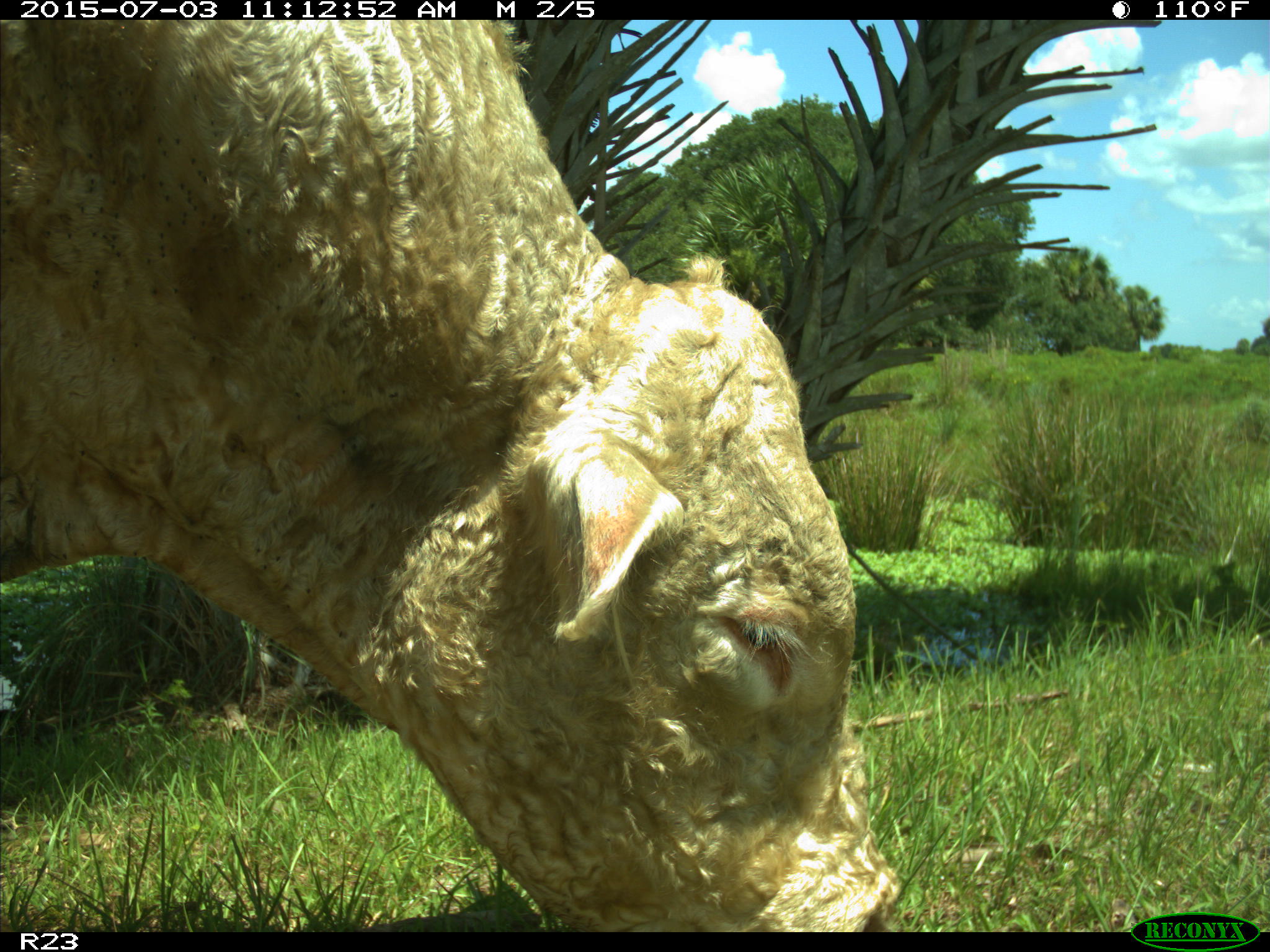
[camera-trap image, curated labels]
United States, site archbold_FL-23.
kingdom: Animalia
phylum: Chordata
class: Mammalia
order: Artiodactyla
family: Bovidae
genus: Bos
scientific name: Bos taurus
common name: domestic cow